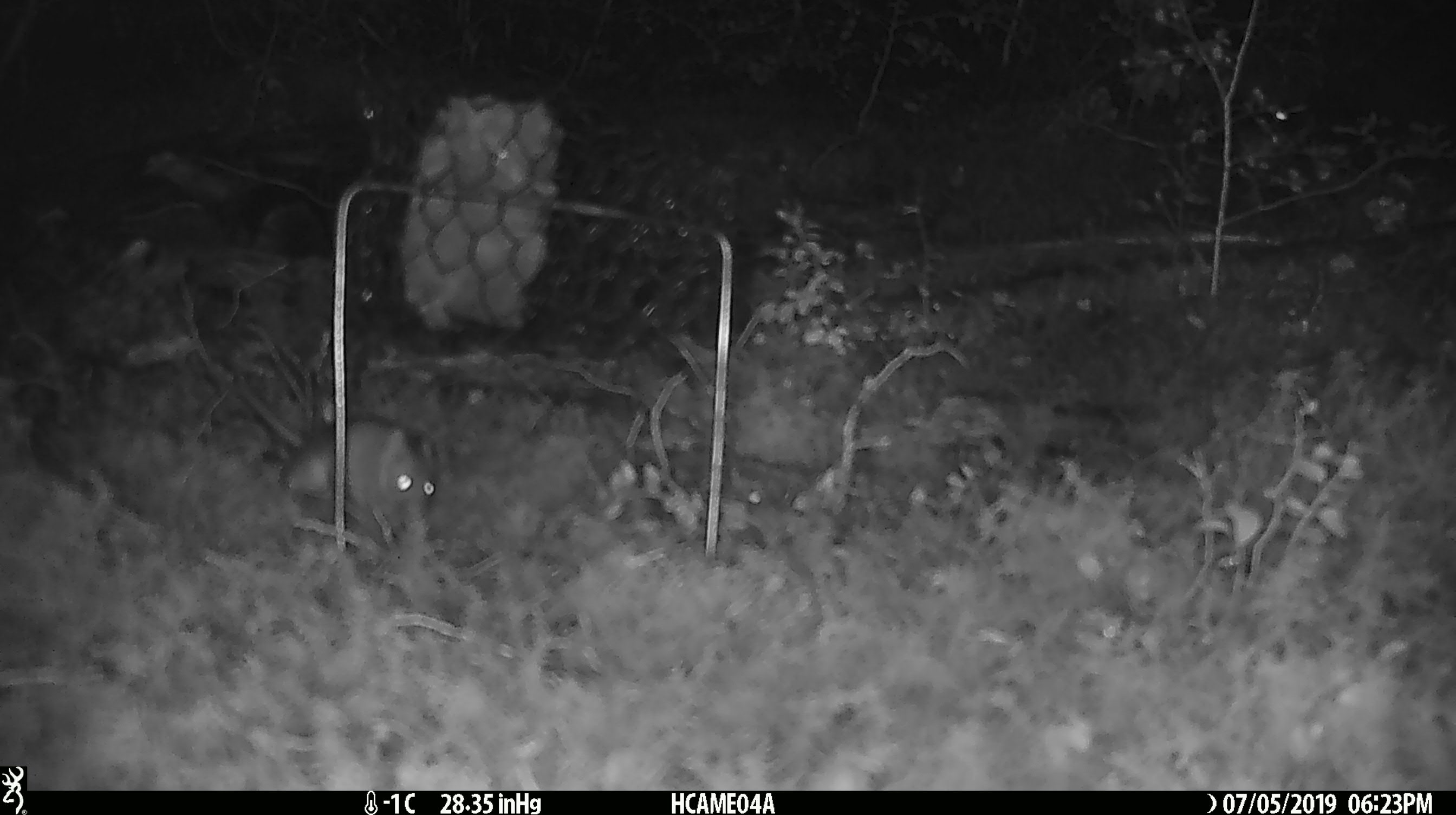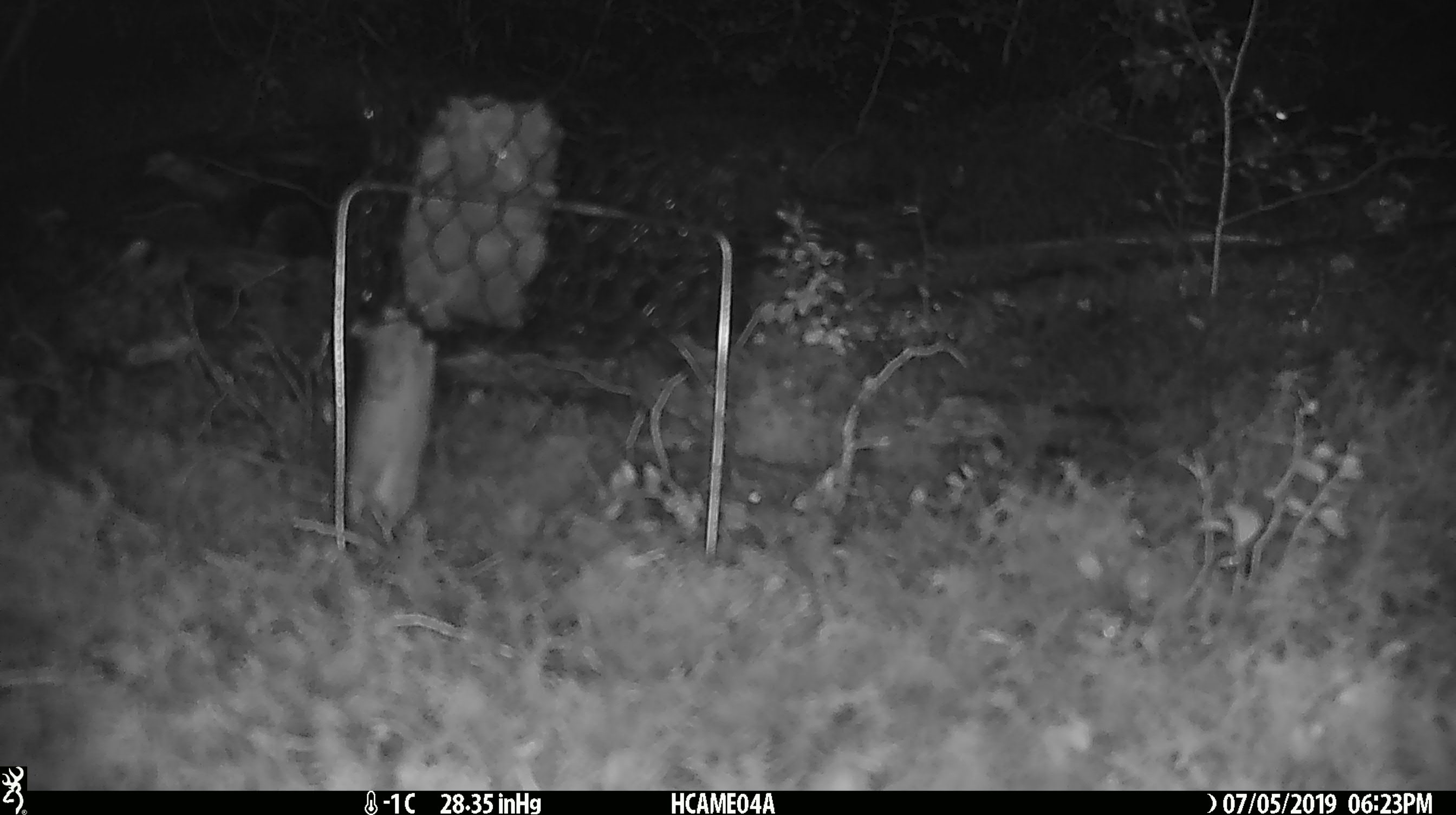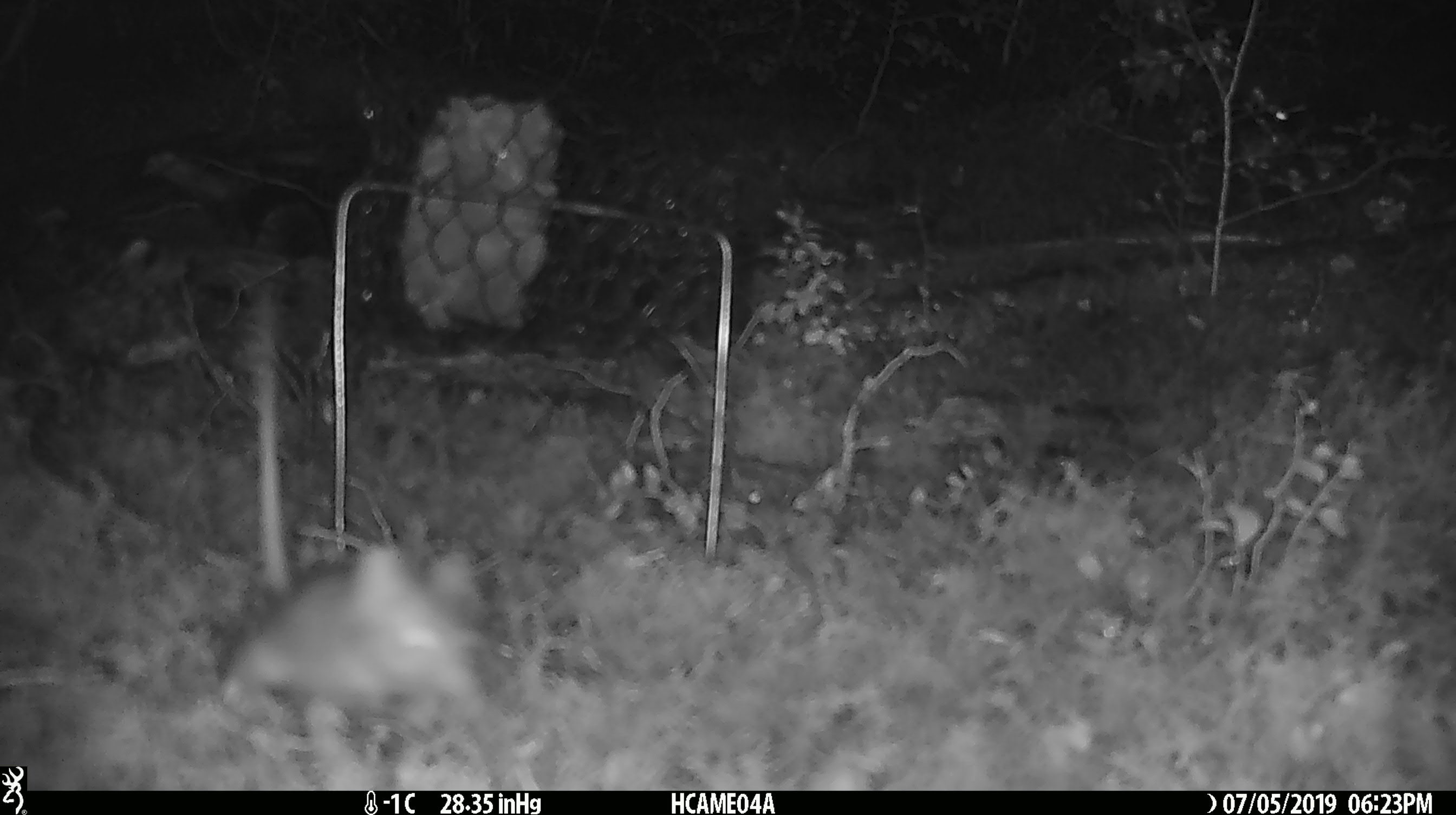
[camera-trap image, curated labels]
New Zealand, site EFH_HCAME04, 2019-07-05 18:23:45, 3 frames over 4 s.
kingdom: Animalia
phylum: Chordata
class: Mammalia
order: Rodentia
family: Muridae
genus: Mus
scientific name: Mus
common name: mouse